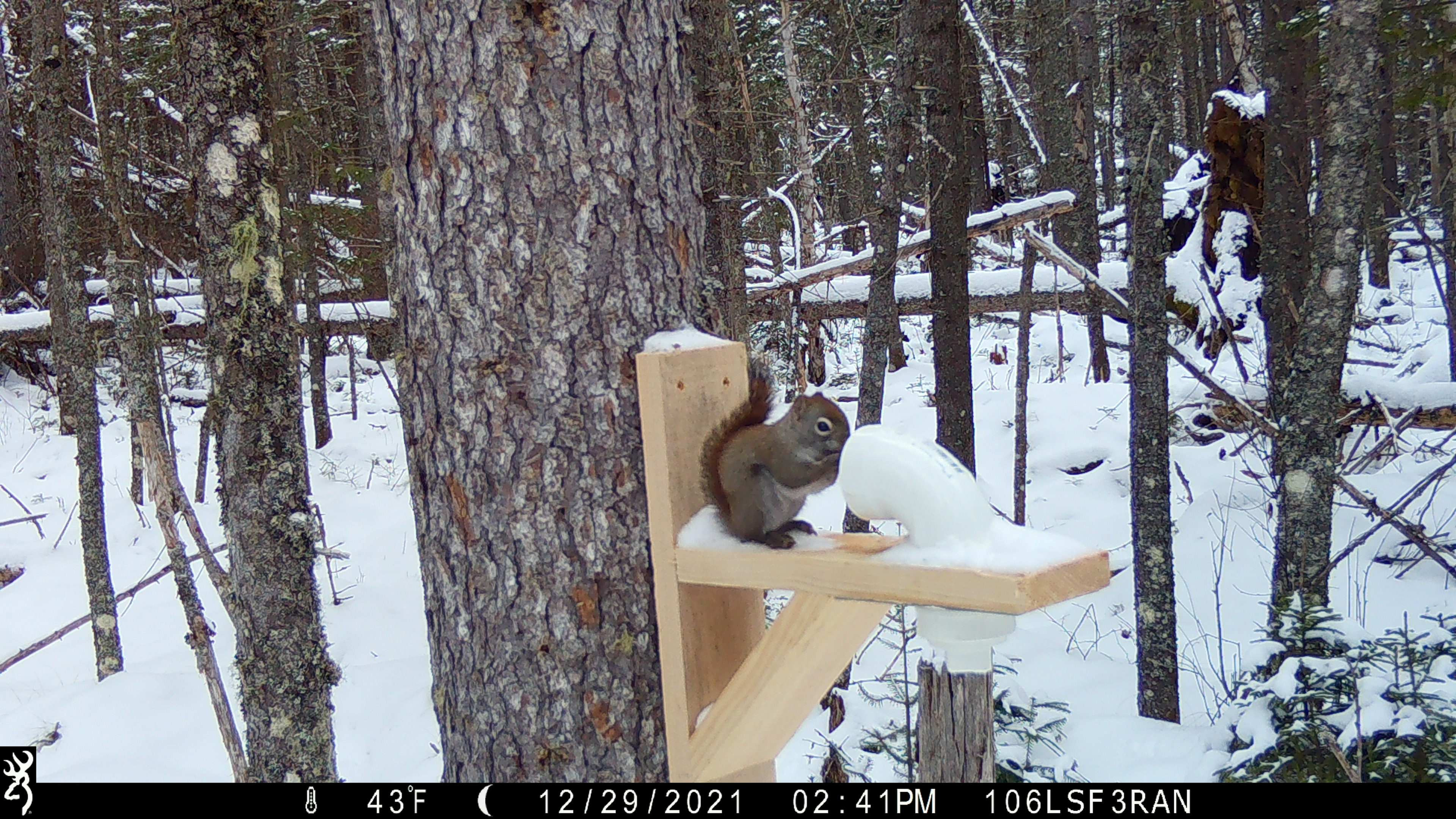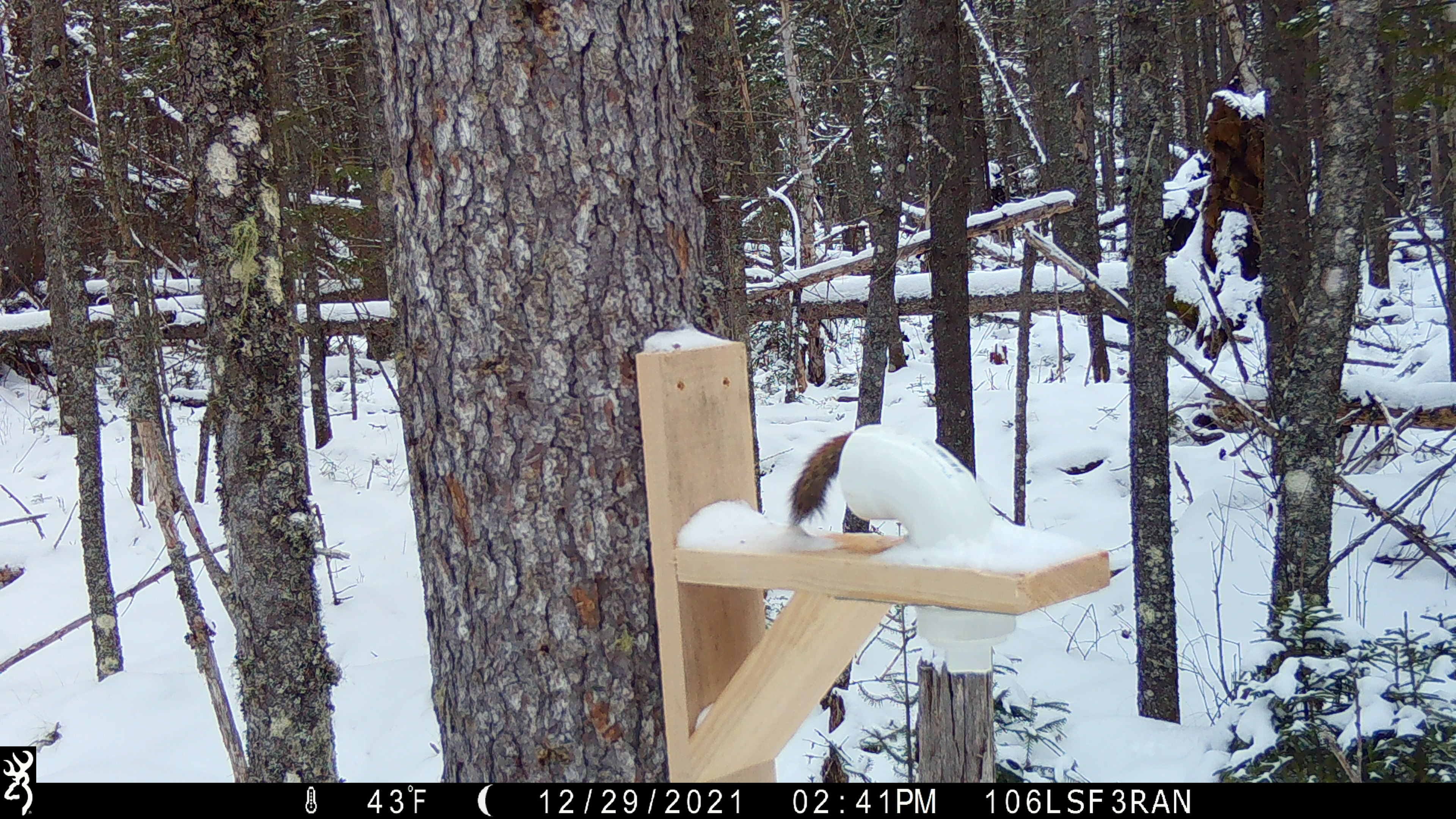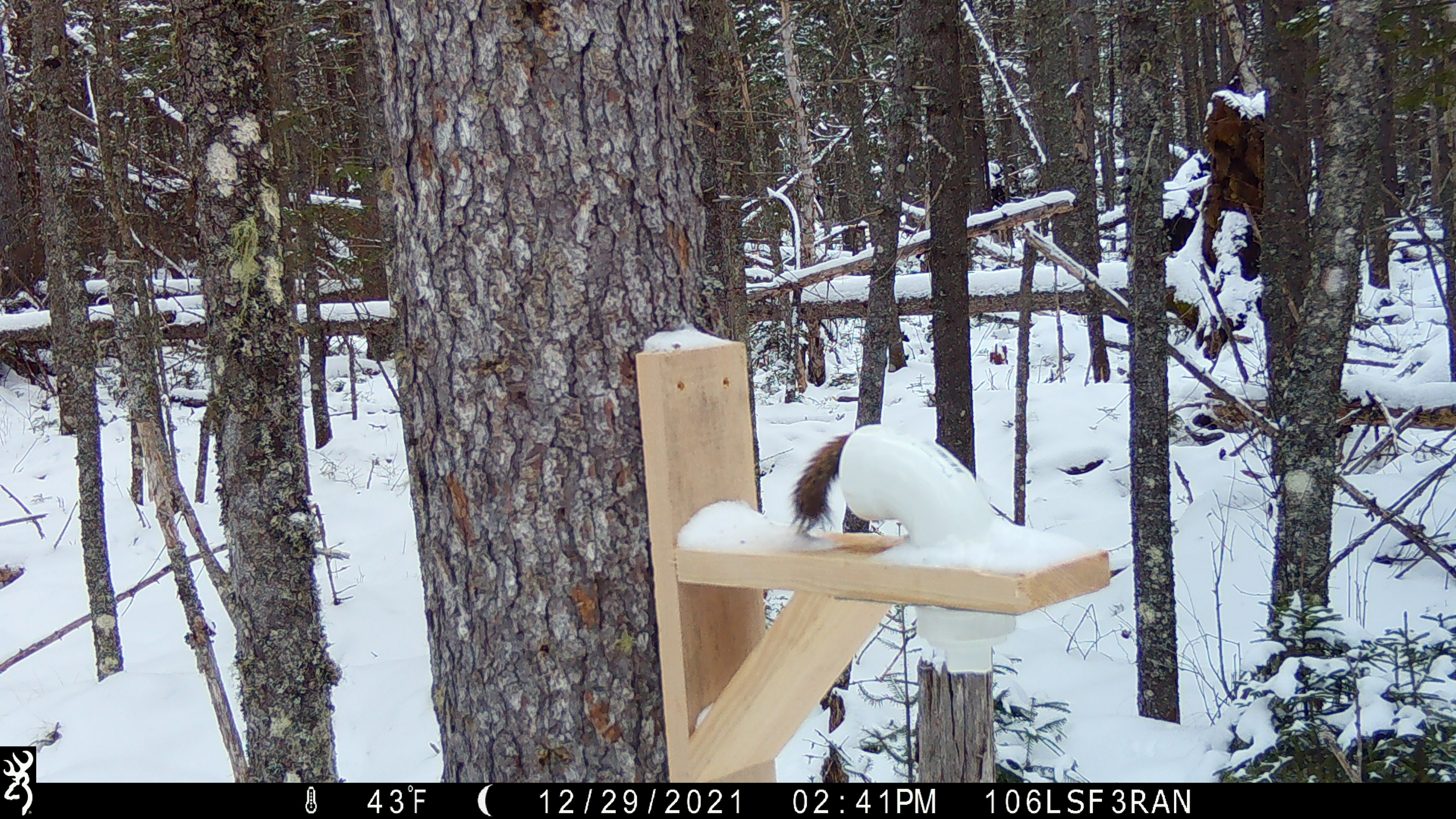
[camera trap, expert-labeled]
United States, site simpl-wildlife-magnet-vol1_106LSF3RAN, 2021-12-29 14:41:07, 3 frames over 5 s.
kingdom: Animalia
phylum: Chordata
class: Mammalia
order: Rodentia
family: Sciuridae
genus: Tamiasciurus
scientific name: Tamiasciurus hudsonicus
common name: red squirrel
Red squirrel (Tamiasciurus hudsonicus).